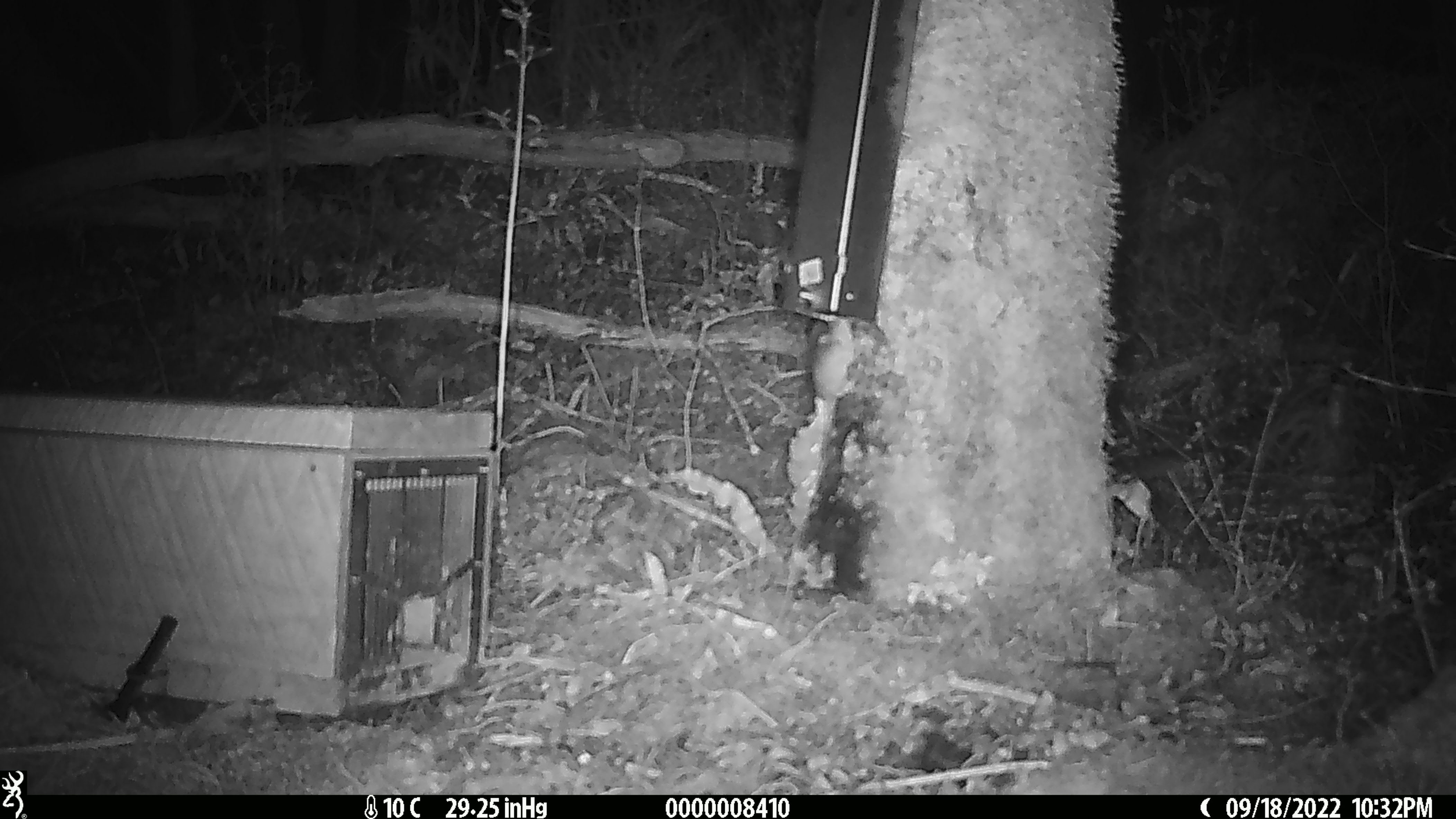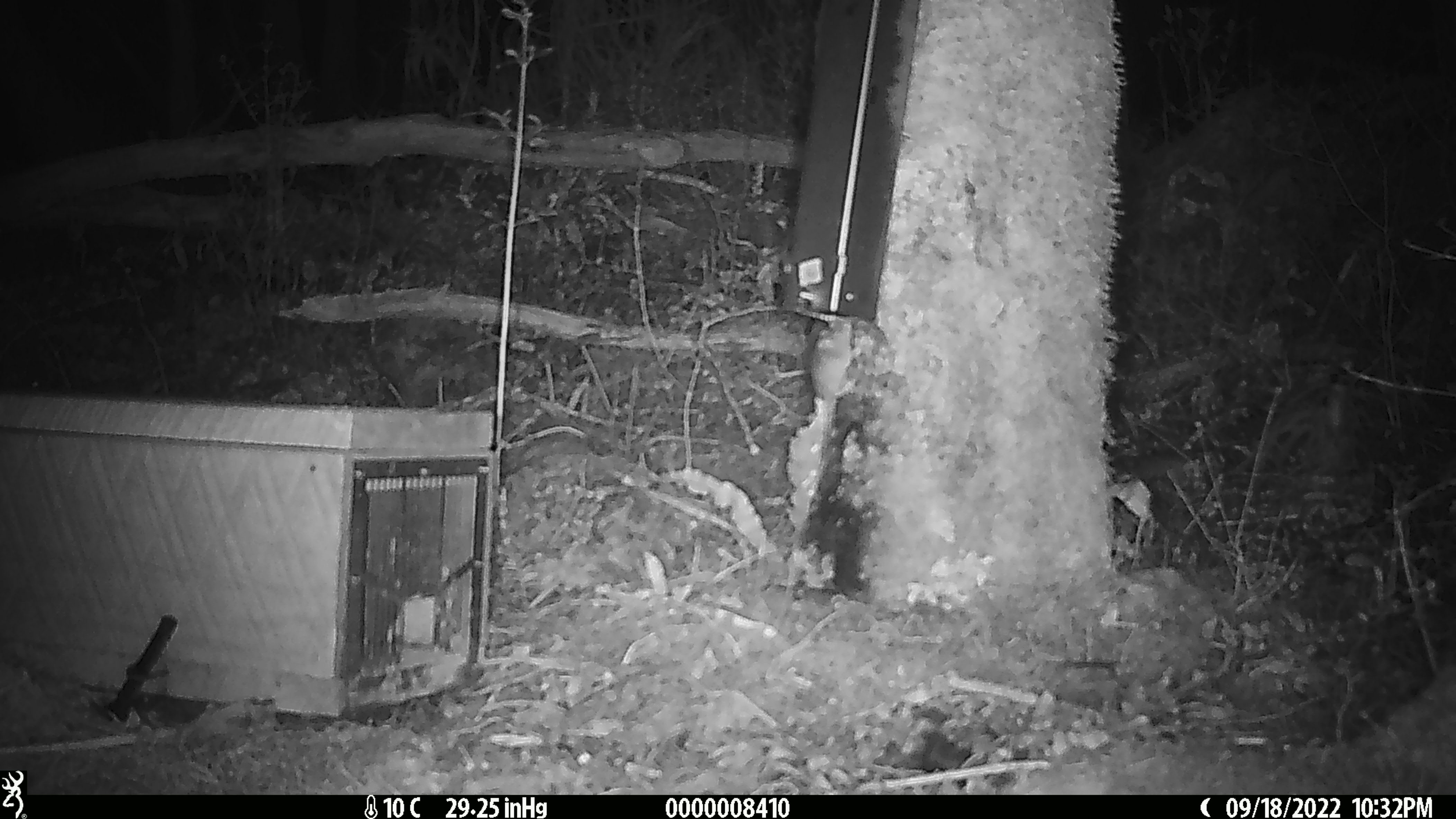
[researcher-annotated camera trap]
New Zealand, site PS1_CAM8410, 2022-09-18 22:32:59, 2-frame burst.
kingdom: Animalia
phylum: Chordata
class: Mammalia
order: Rodentia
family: Muridae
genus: Mus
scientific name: Mus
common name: mouse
Mouse (Mus).